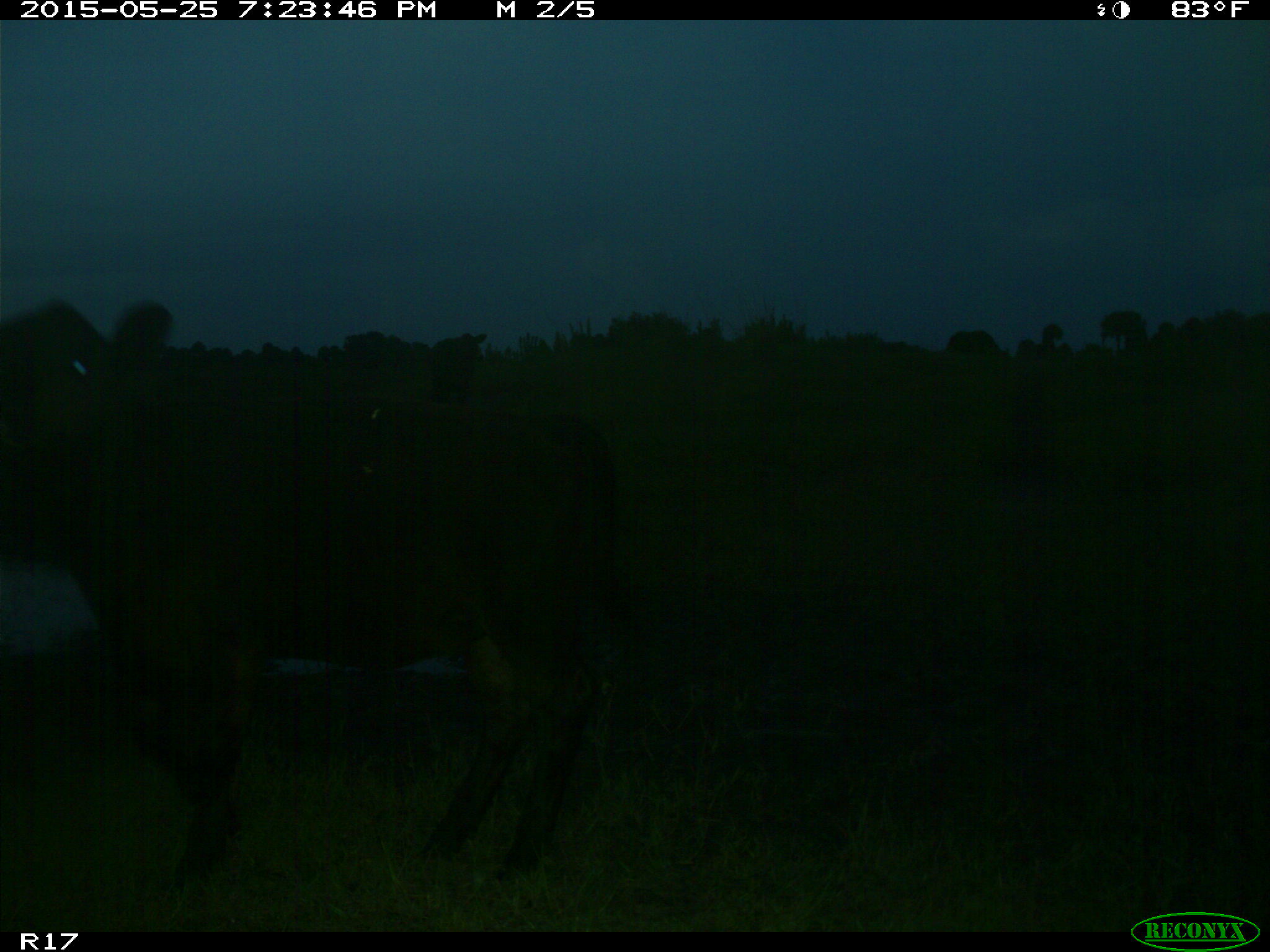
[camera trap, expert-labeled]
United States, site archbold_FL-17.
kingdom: Animalia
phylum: Chordata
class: Mammalia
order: Artiodactyla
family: Bovidae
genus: Bos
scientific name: Bos taurus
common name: domestic cow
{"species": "Bos taurus (domestic cow)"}